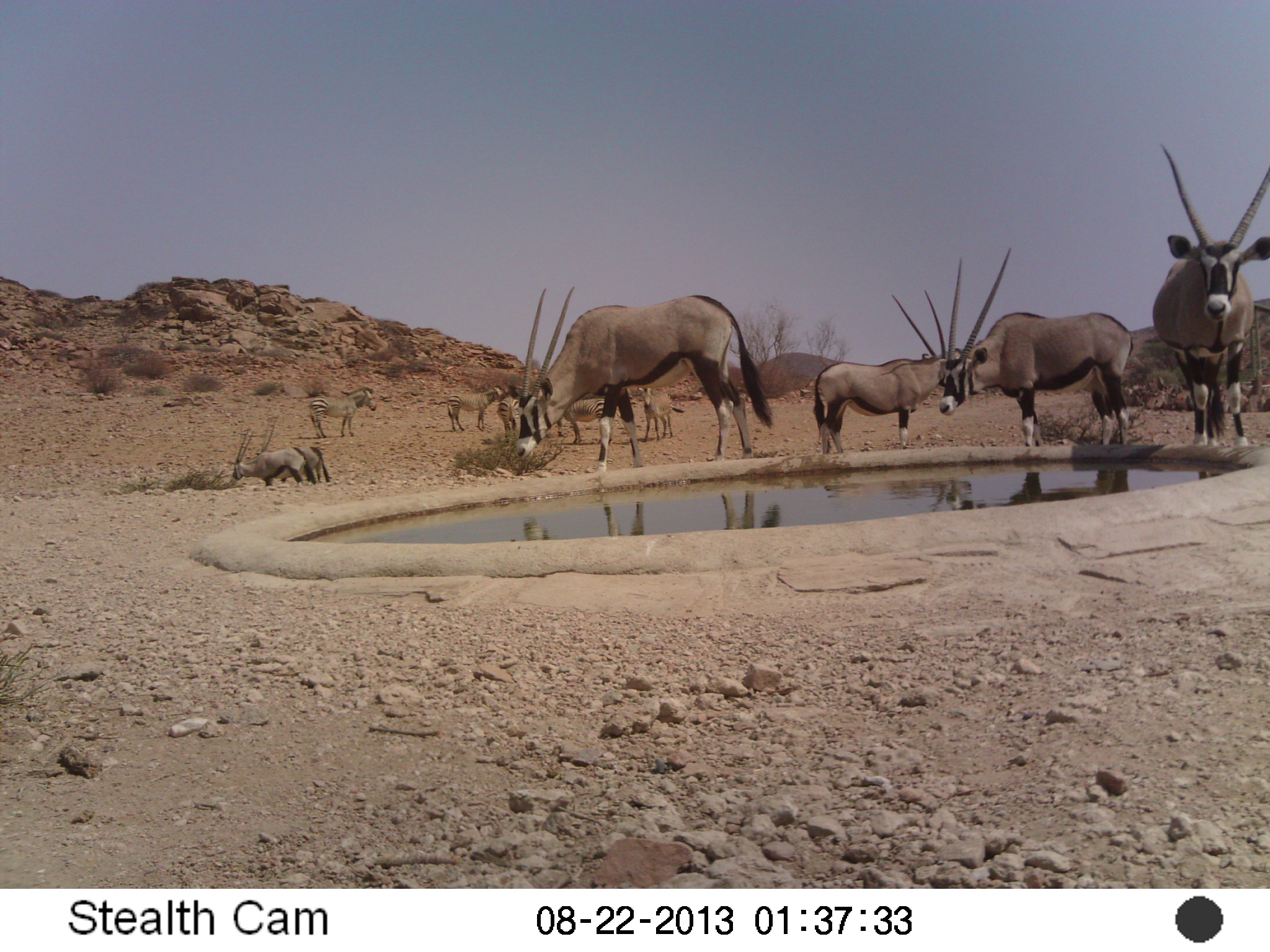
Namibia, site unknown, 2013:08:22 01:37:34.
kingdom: Animalia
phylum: Chordata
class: Mammalia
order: Artiodactyla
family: Bovidae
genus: Oryx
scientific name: Oryx gazella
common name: gemsbok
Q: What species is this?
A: Oryx gazella (gemsbok).